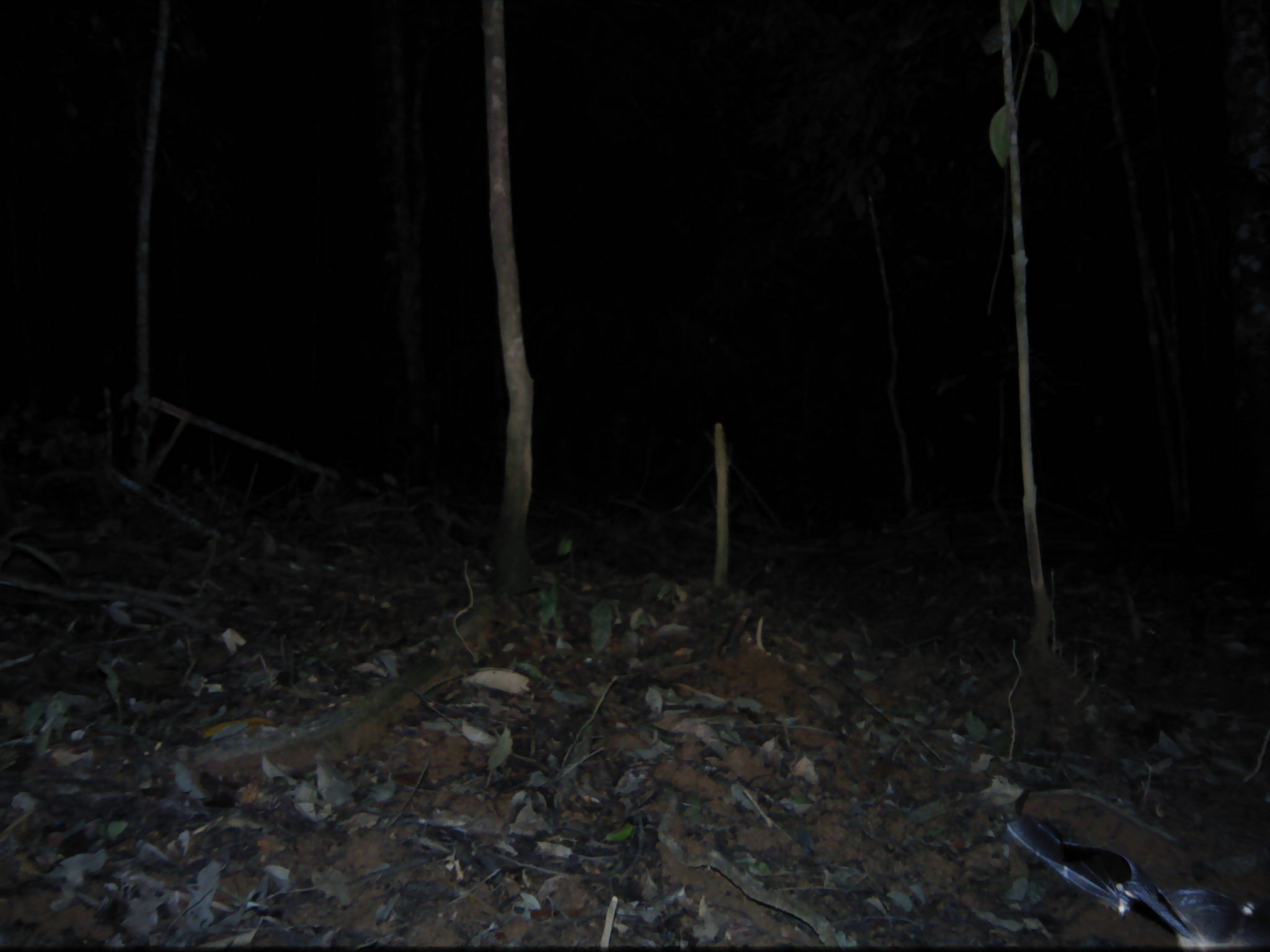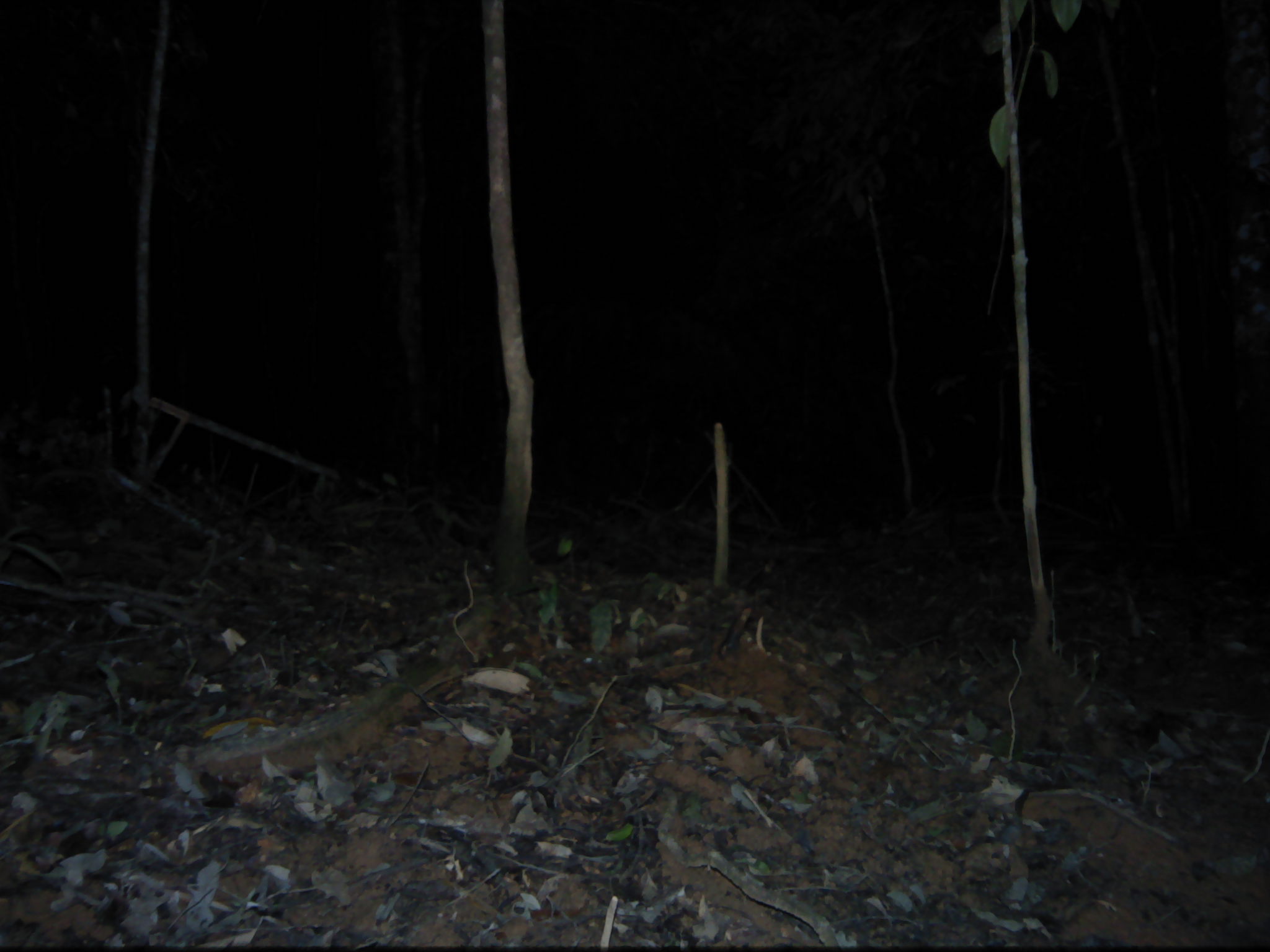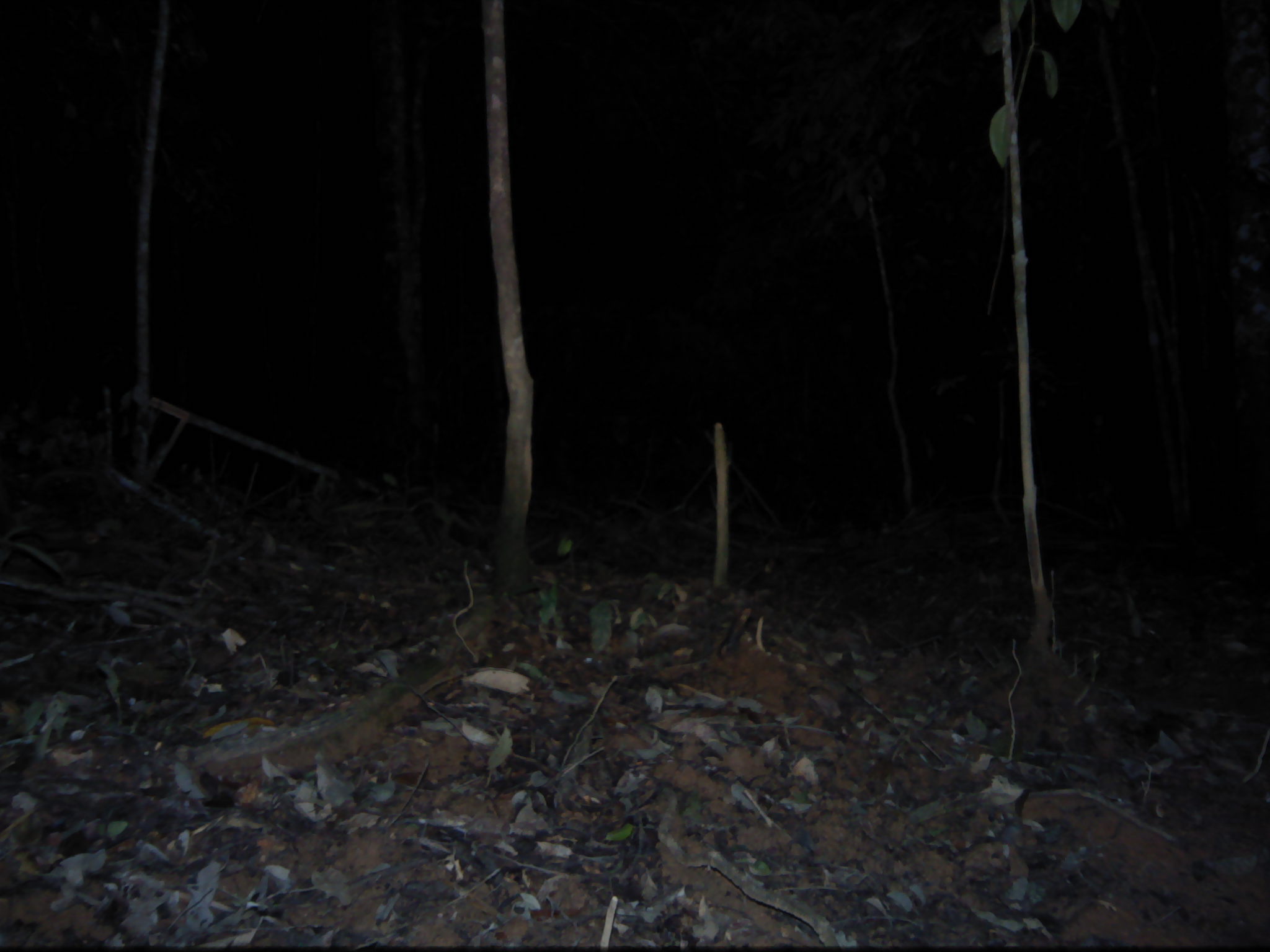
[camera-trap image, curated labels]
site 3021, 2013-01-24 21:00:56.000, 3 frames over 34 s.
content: unidentified animal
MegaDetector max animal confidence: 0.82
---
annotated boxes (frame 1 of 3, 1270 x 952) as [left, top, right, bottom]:
unknown: [1002, 810, 1270, 946]